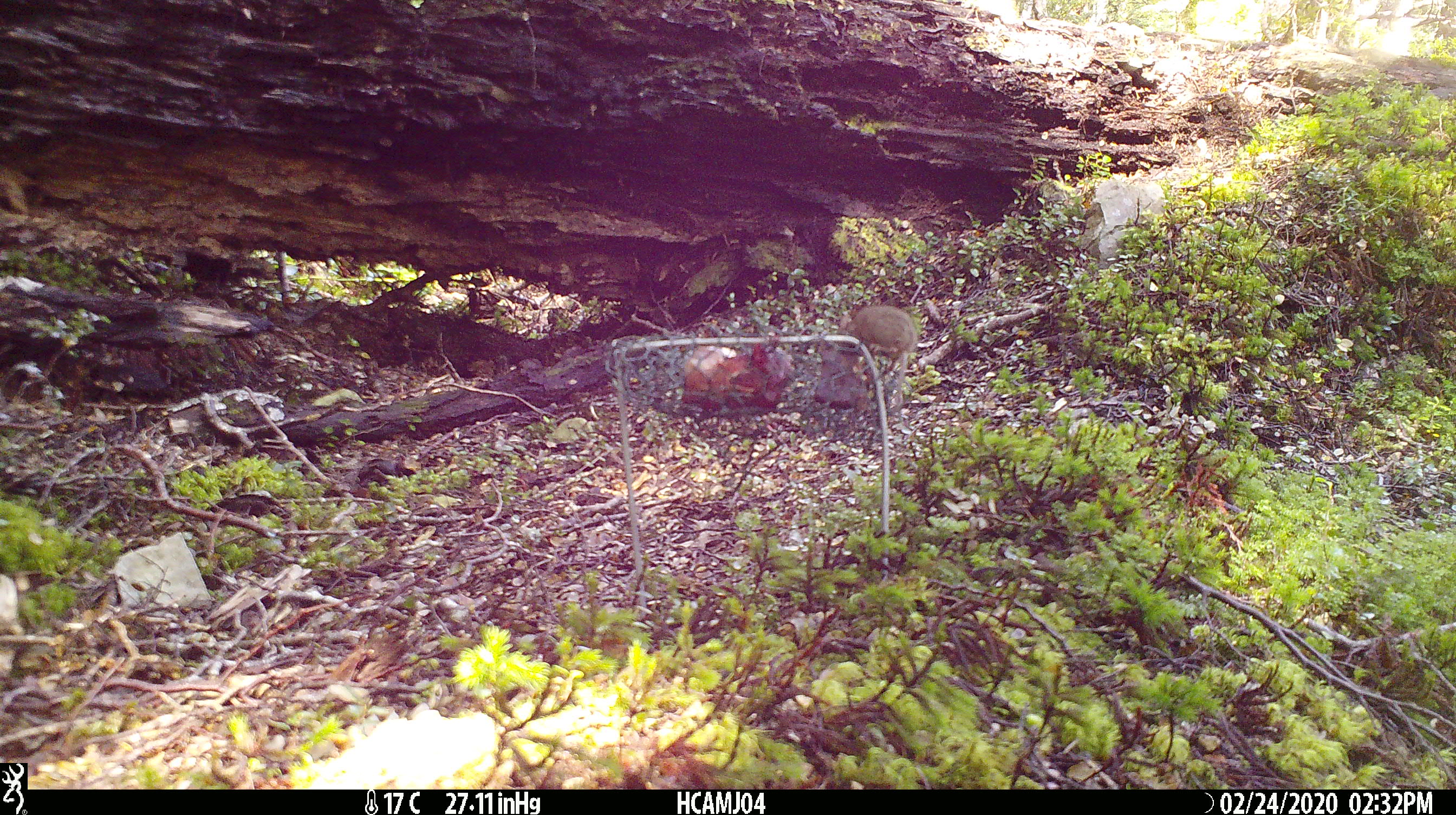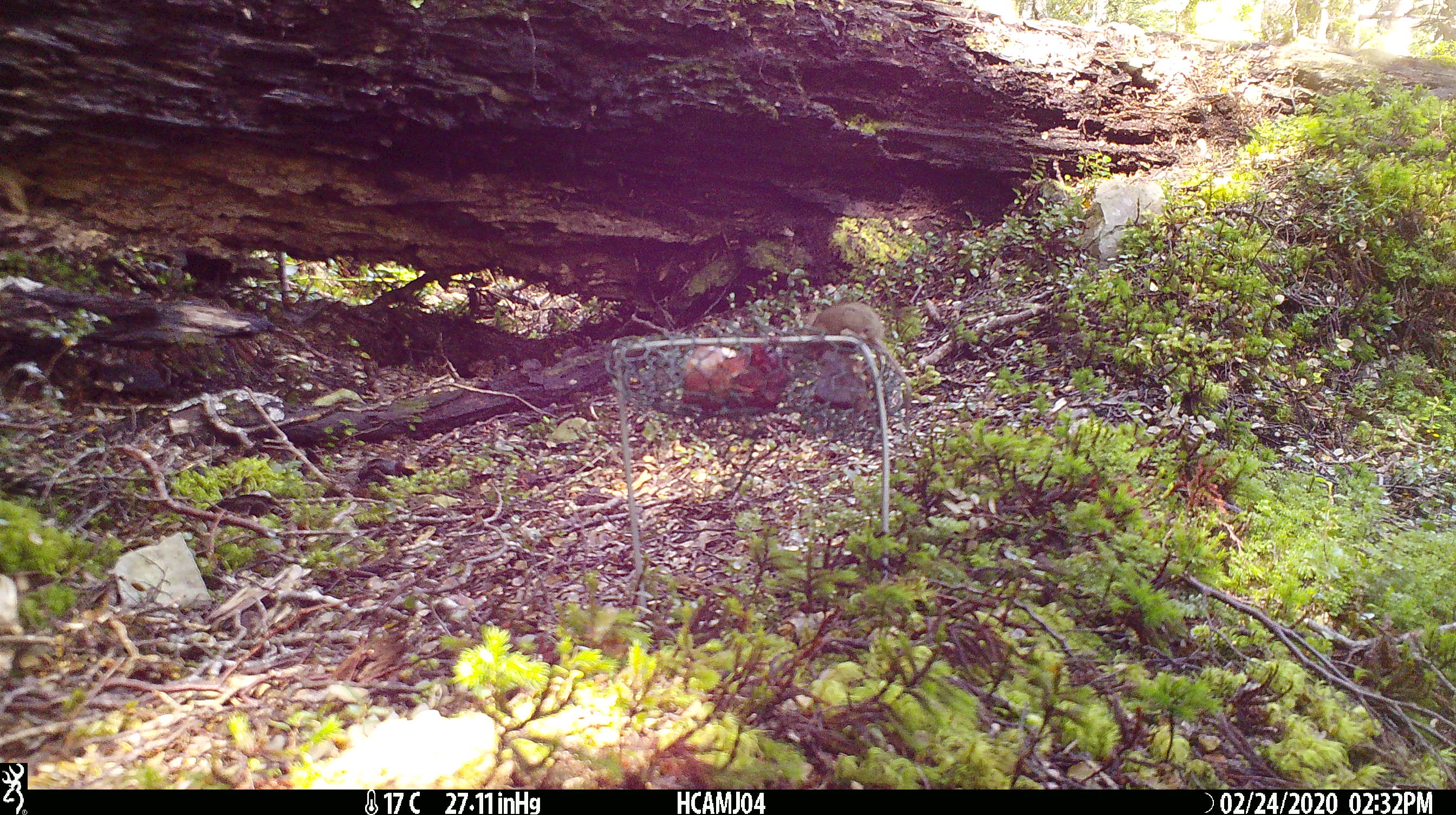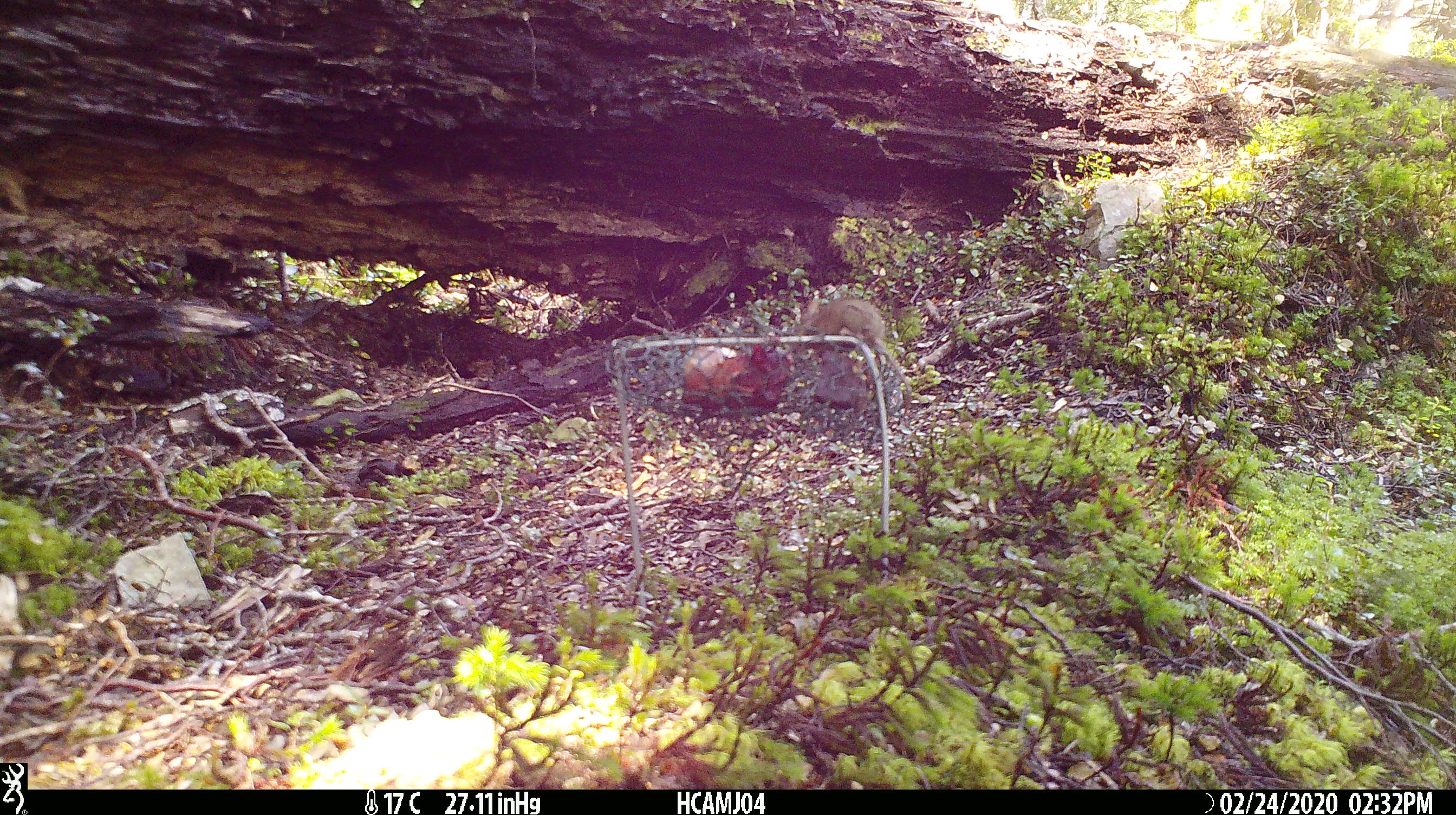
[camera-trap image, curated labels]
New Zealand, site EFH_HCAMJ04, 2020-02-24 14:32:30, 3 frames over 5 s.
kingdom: Animalia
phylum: Chordata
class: Mammalia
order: Rodentia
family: Muridae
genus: Mus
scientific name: Mus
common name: mouse